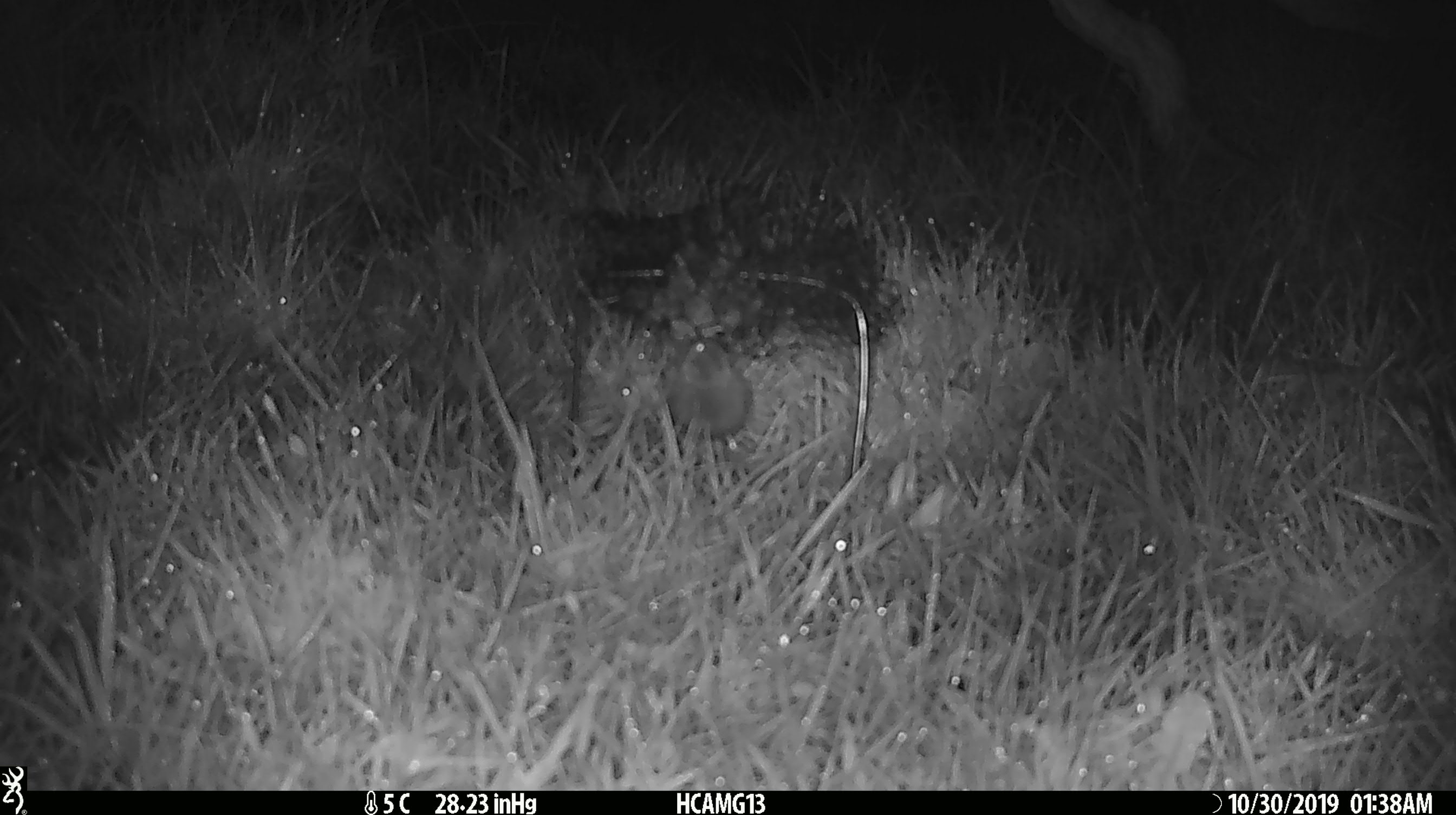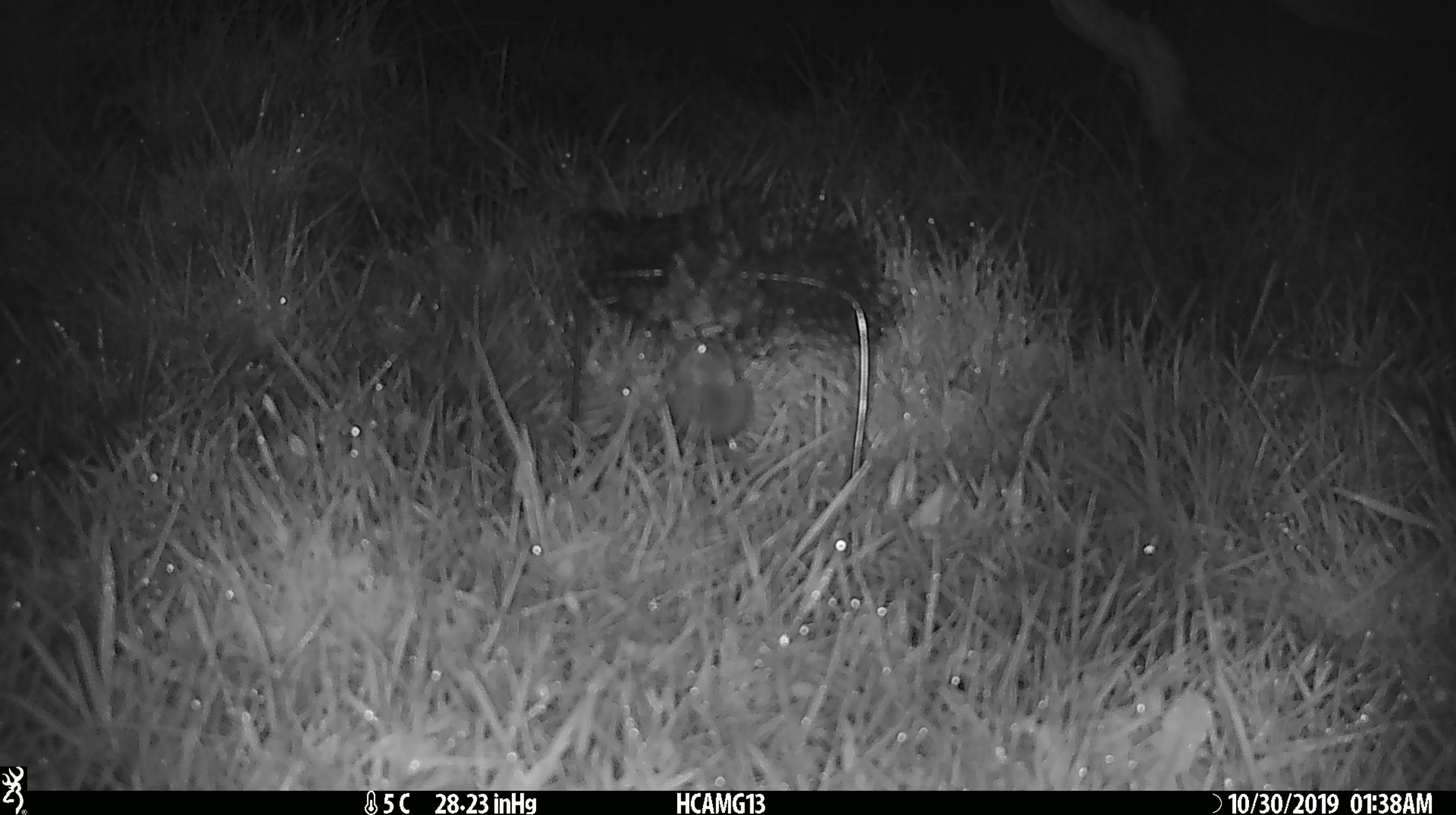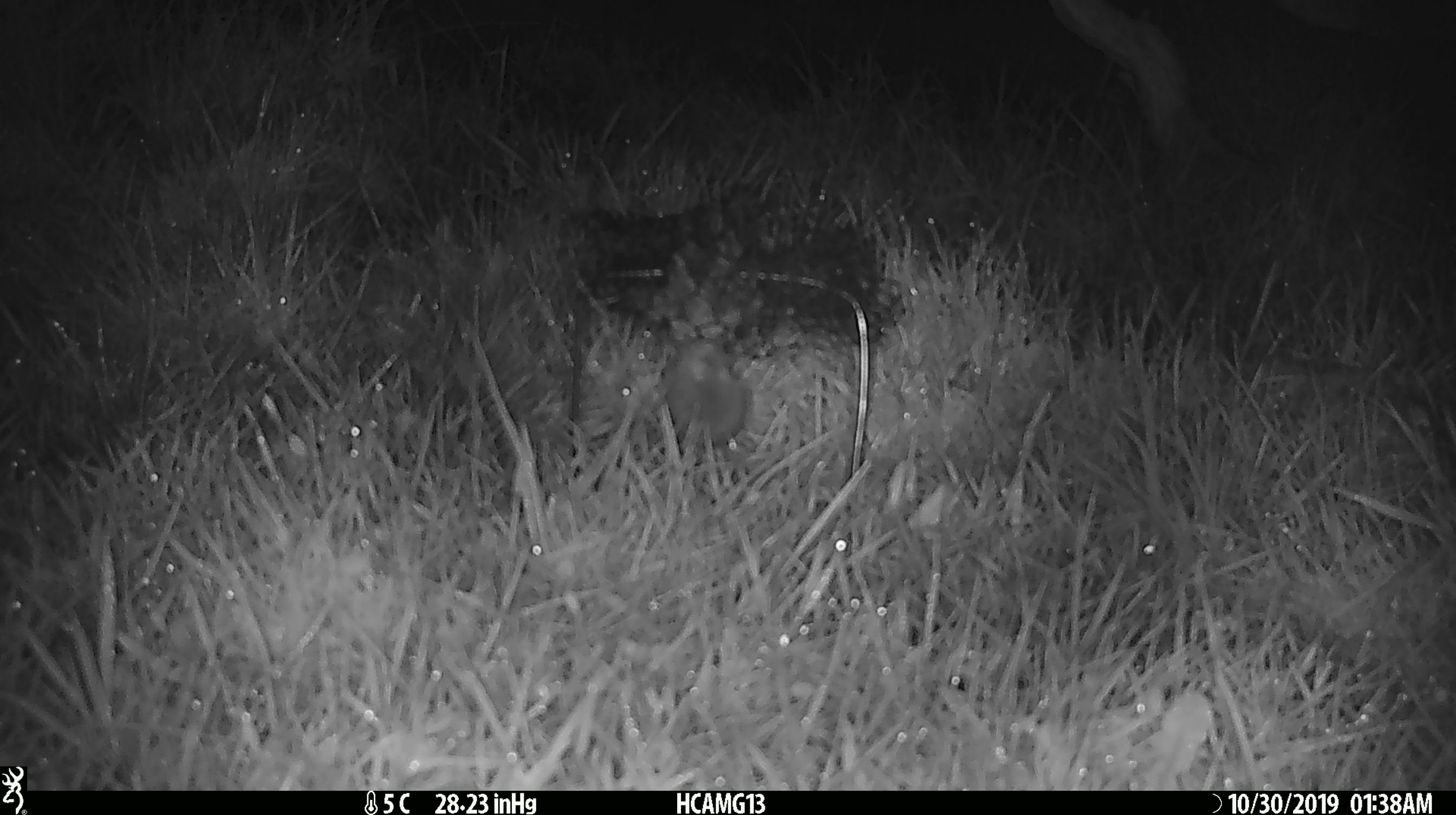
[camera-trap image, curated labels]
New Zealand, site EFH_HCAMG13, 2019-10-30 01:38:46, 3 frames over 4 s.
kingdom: Animalia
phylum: Chordata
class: Mammalia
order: Rodentia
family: Muridae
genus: Mus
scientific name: Mus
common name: mouse